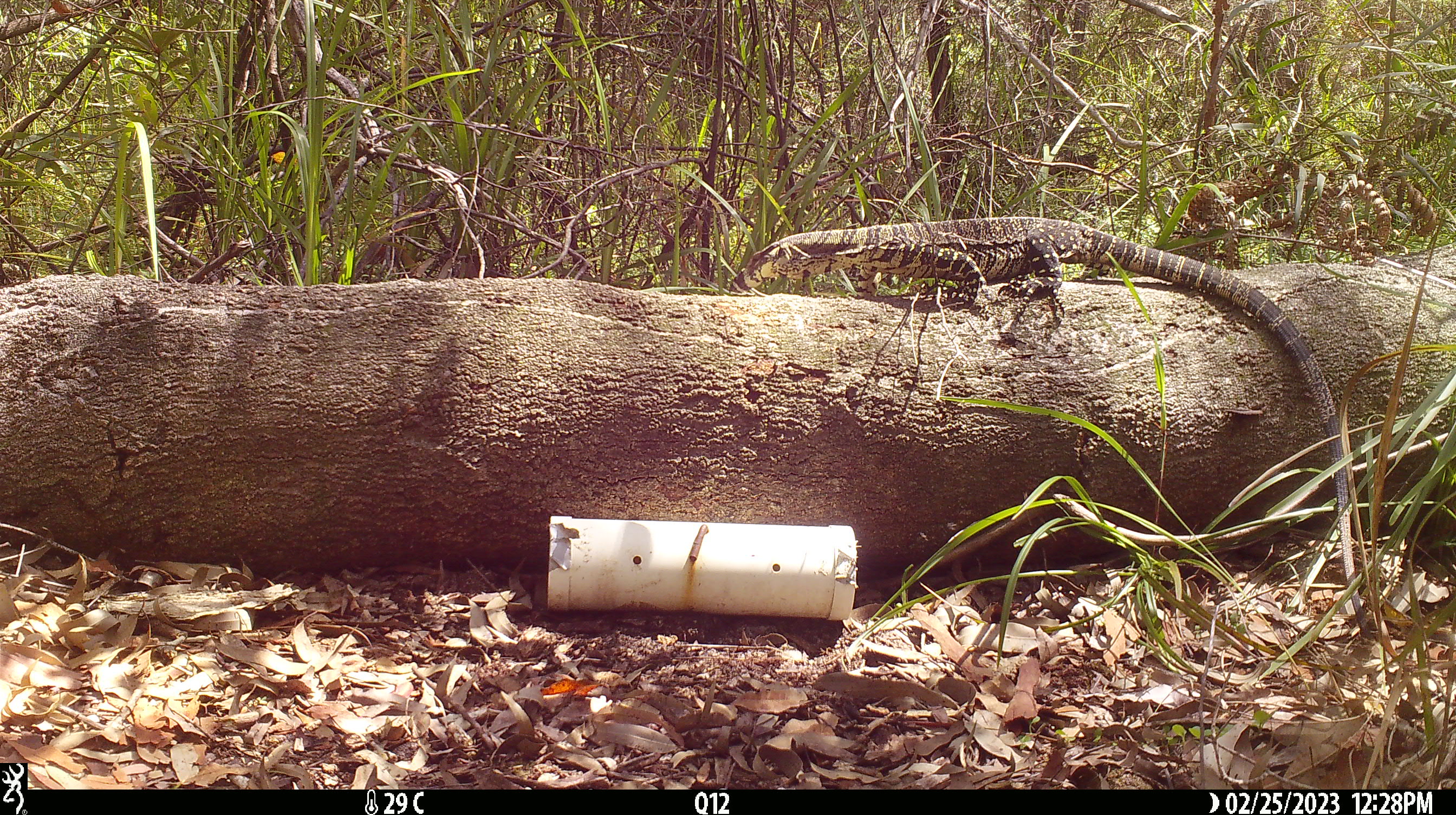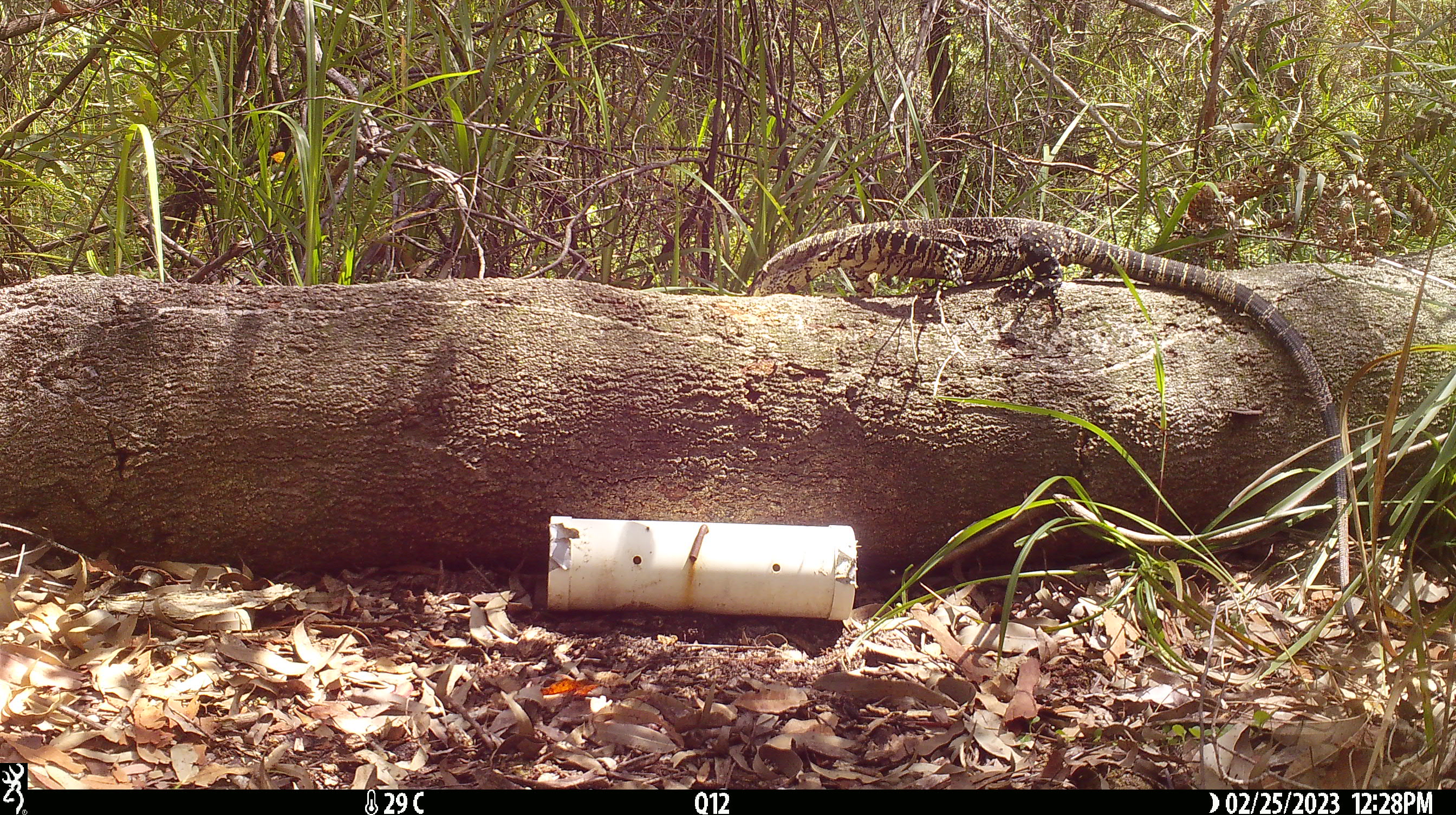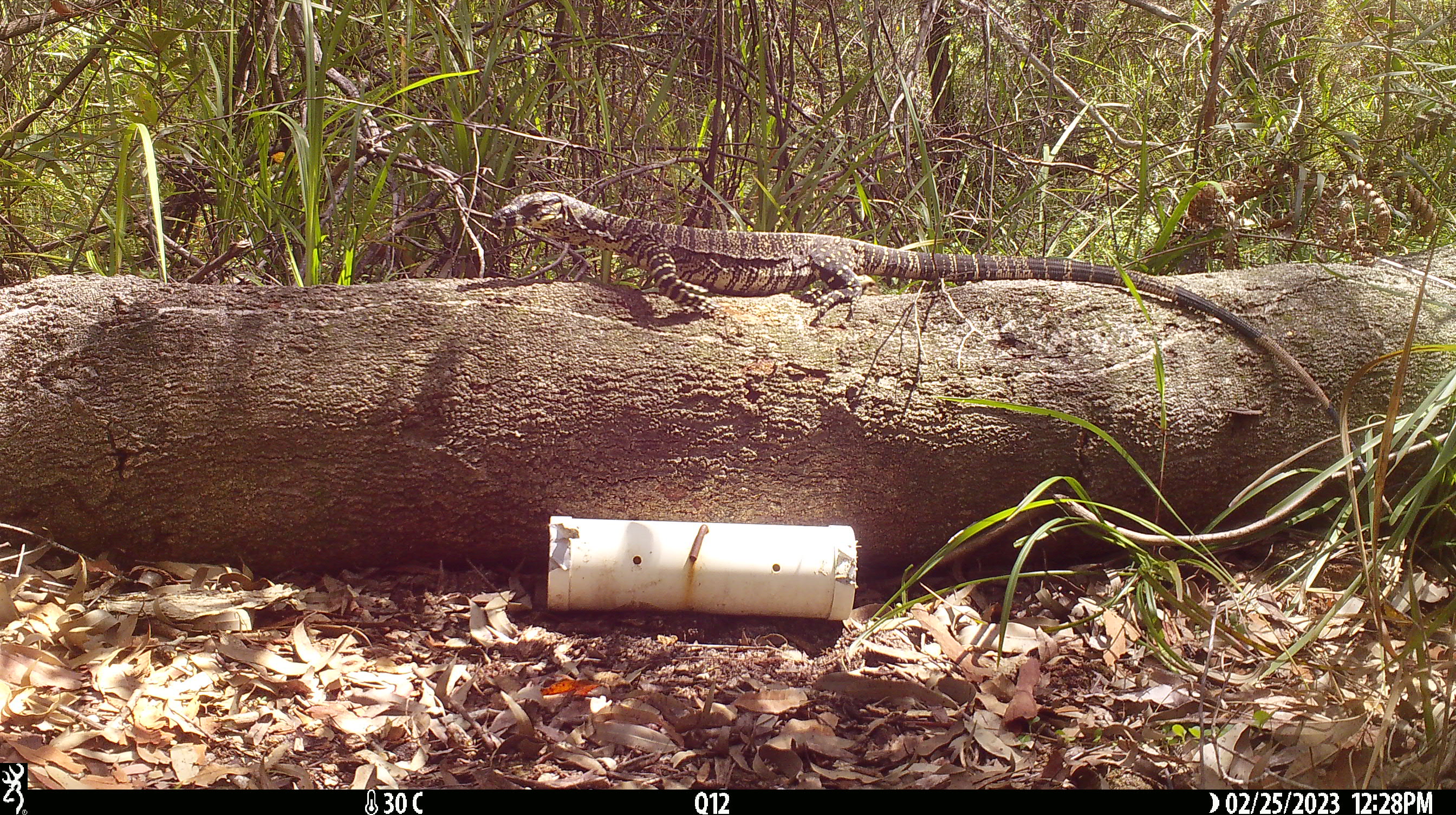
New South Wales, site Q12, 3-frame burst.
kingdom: Animalia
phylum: Chordata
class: Reptilia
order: Squamata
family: Varanidae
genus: Varanus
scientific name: Varanus varius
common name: lace monitor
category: goanna